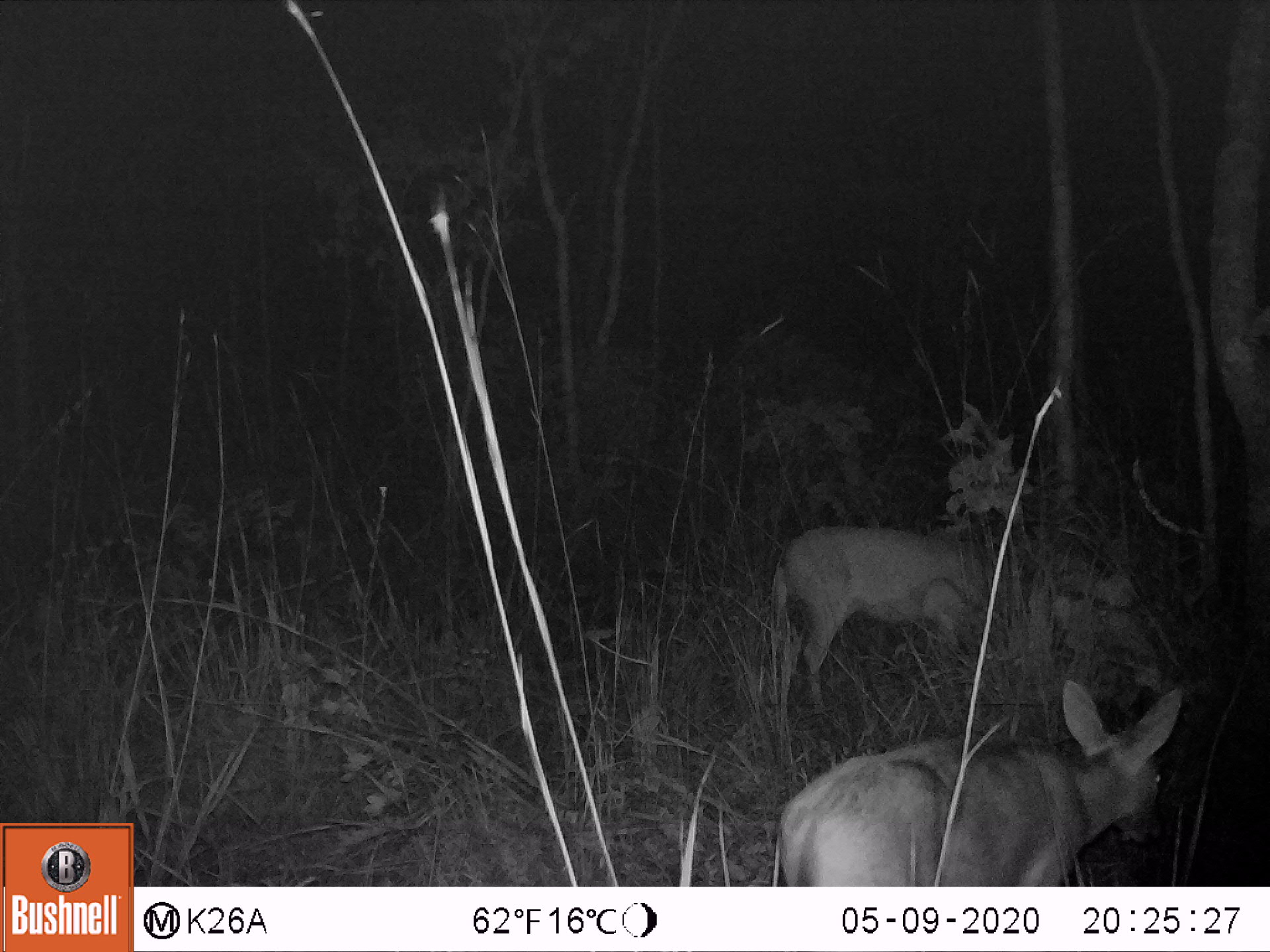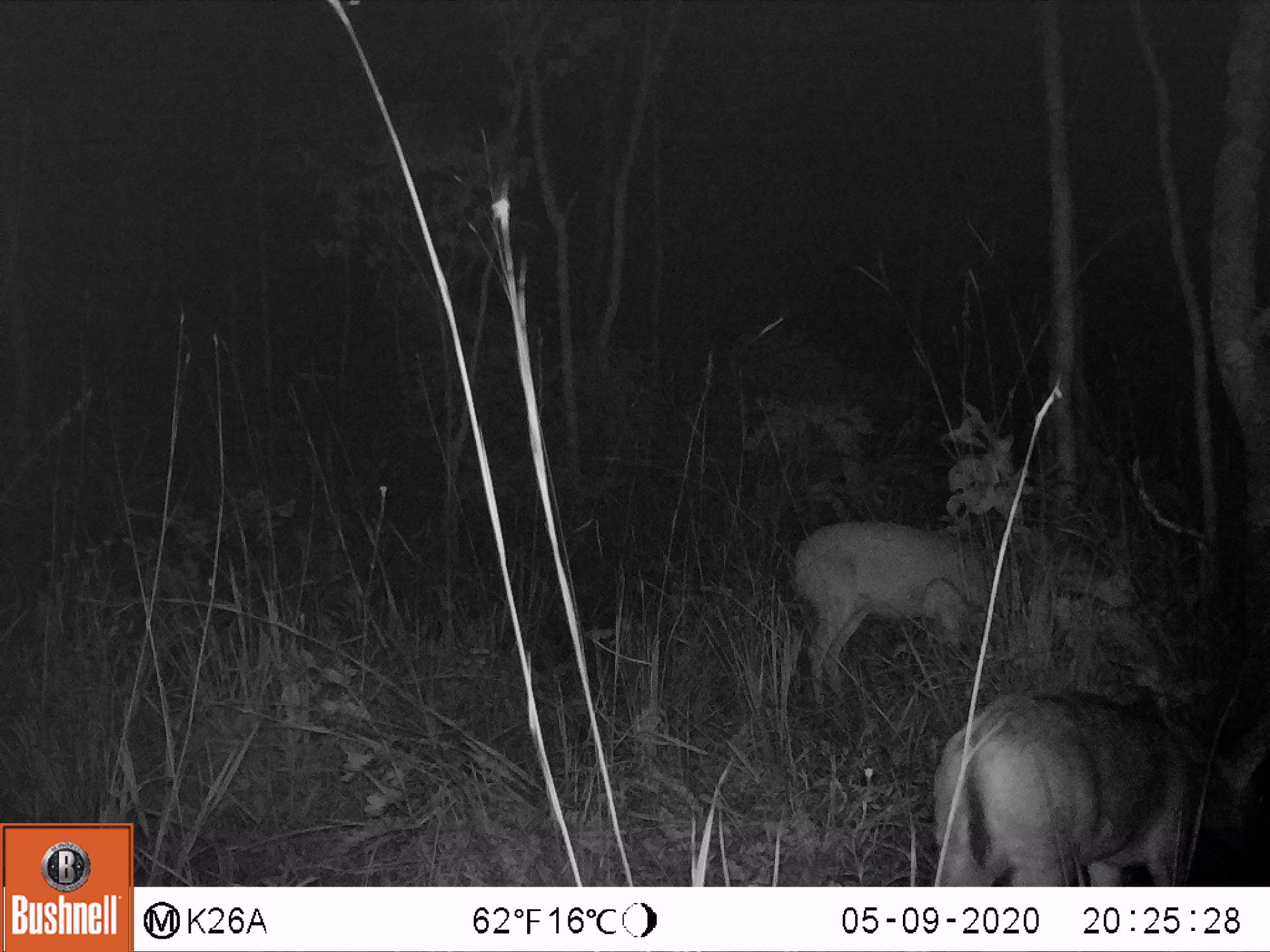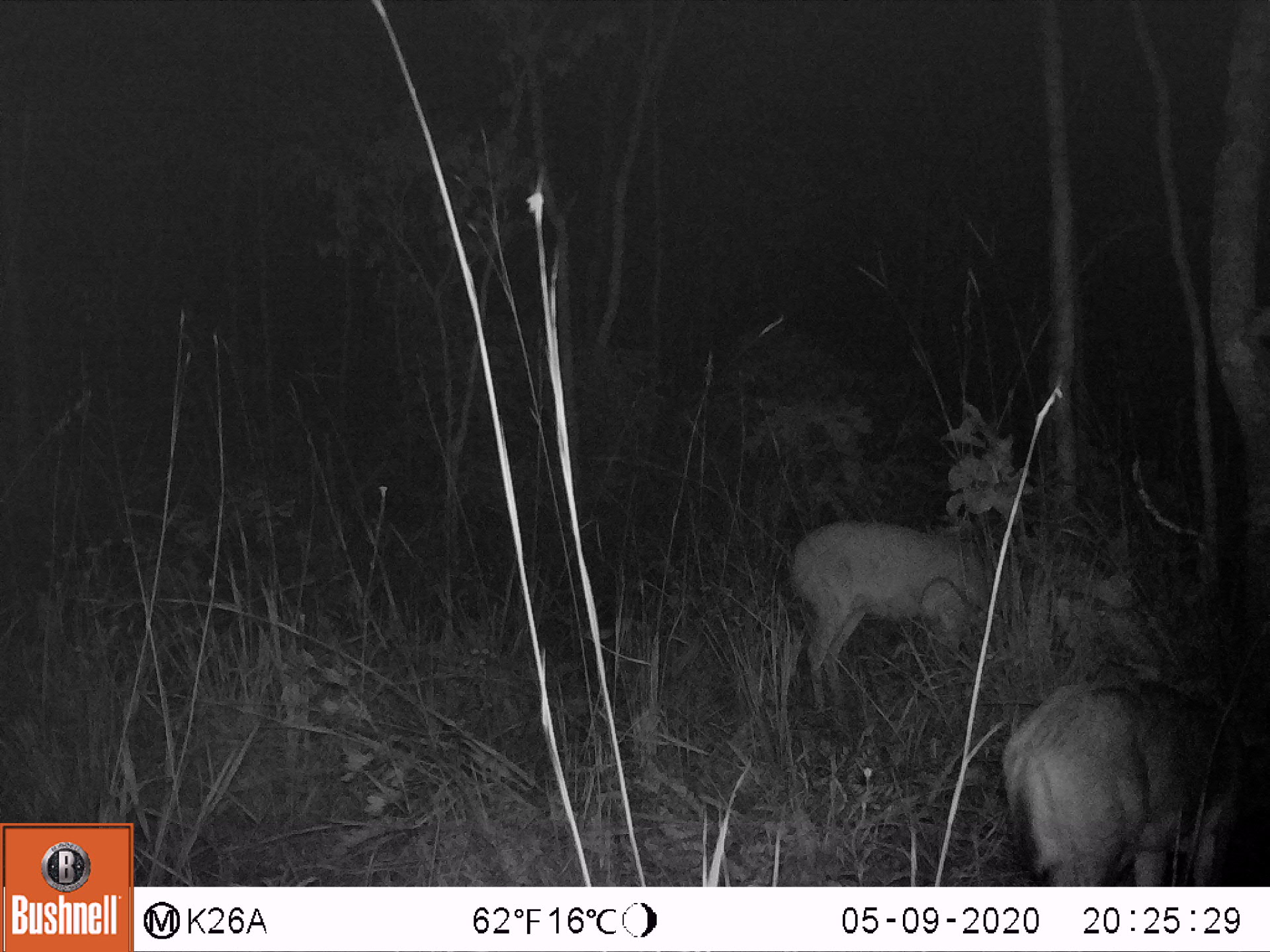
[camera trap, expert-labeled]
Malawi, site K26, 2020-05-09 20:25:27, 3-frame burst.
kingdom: Animalia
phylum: Chordata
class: Mammalia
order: Artiodactyla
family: Bovidae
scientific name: Antilopinae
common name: small antelope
Small antelope (Antilopinae), count 2.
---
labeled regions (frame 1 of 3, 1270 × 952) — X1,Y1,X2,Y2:
small antelope: 775,682,1185,882; 776,520,1009,710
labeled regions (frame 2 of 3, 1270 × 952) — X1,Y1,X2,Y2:
small antelope: 930,692,1250,886; 793,520,1021,704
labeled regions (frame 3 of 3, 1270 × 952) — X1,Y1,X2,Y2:
small antelope: 999,673,1255,881; 789,525,1012,708